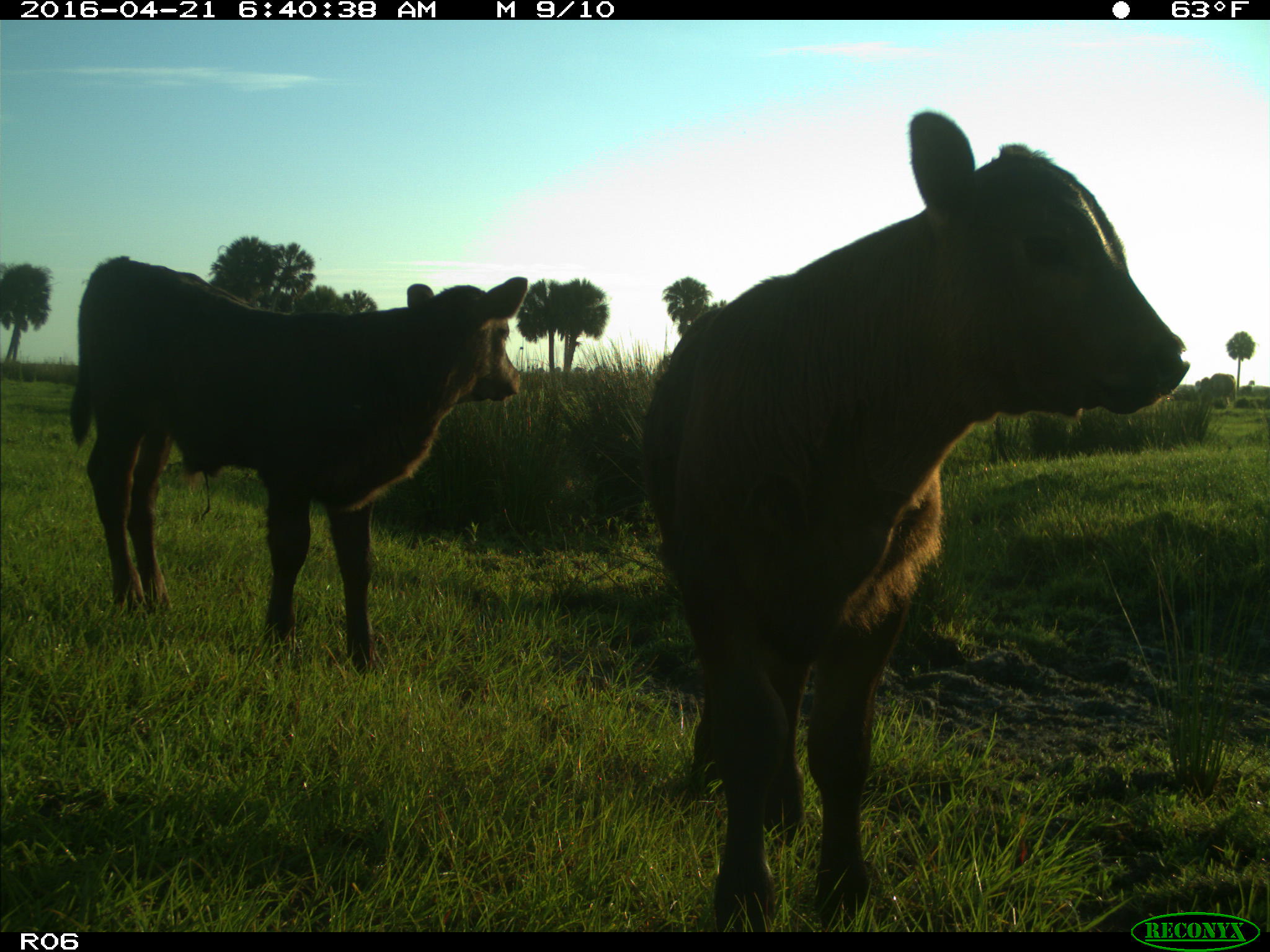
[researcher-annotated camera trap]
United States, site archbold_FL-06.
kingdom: Animalia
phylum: Chordata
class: Mammalia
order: Artiodactyla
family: Bovidae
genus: Bos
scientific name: Bos taurus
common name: domestic cow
Bos taurus (domestic cow).